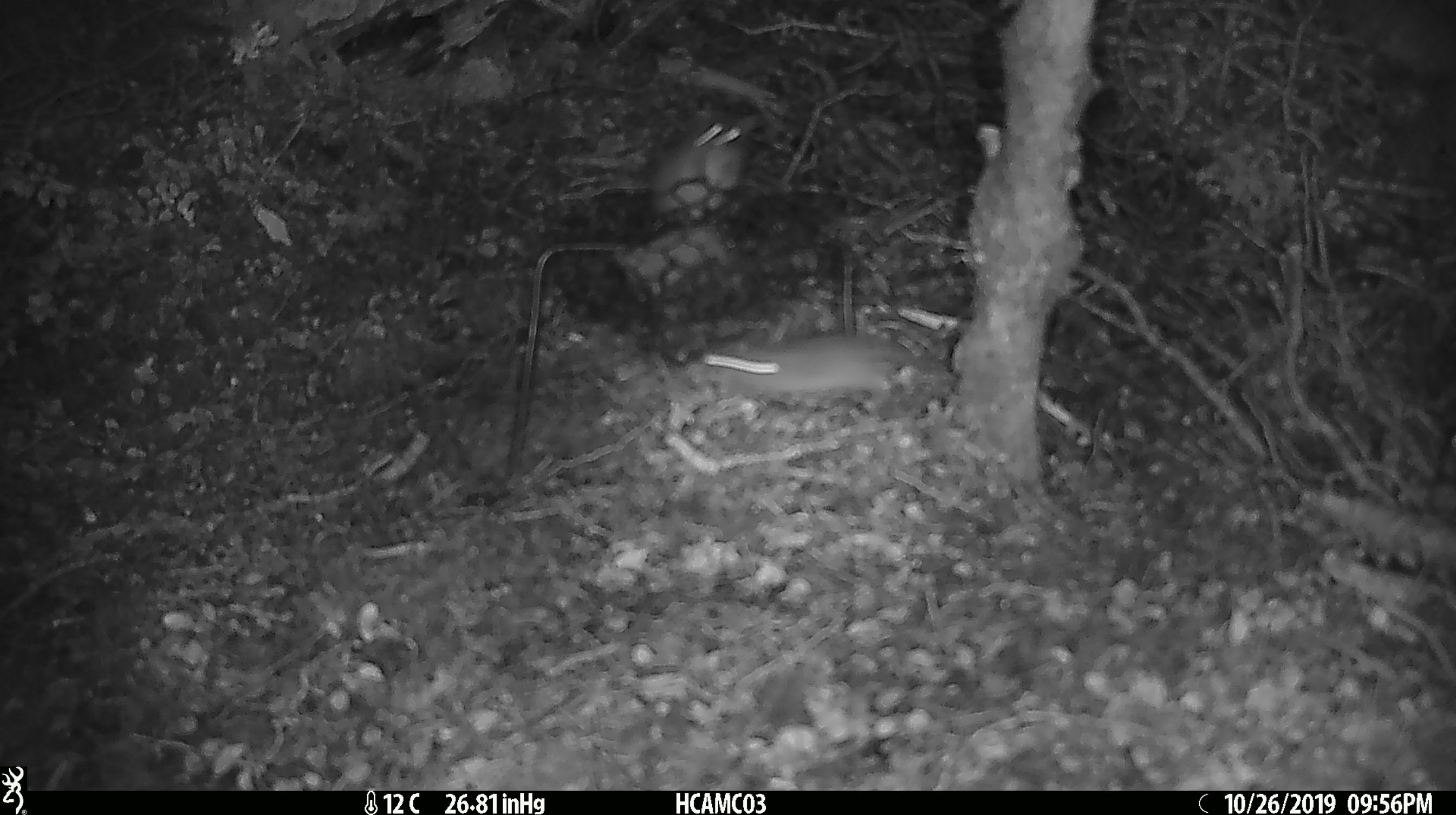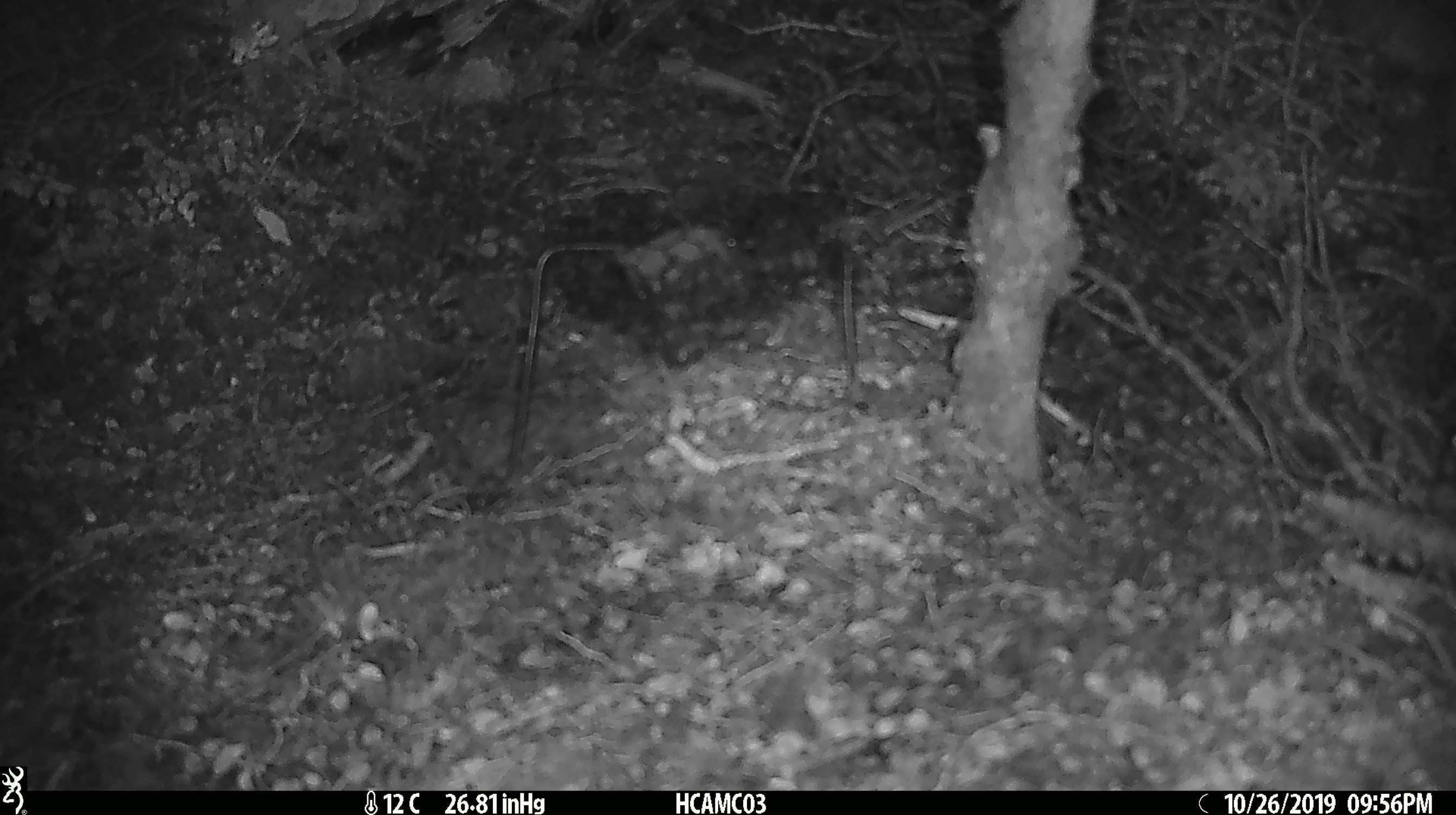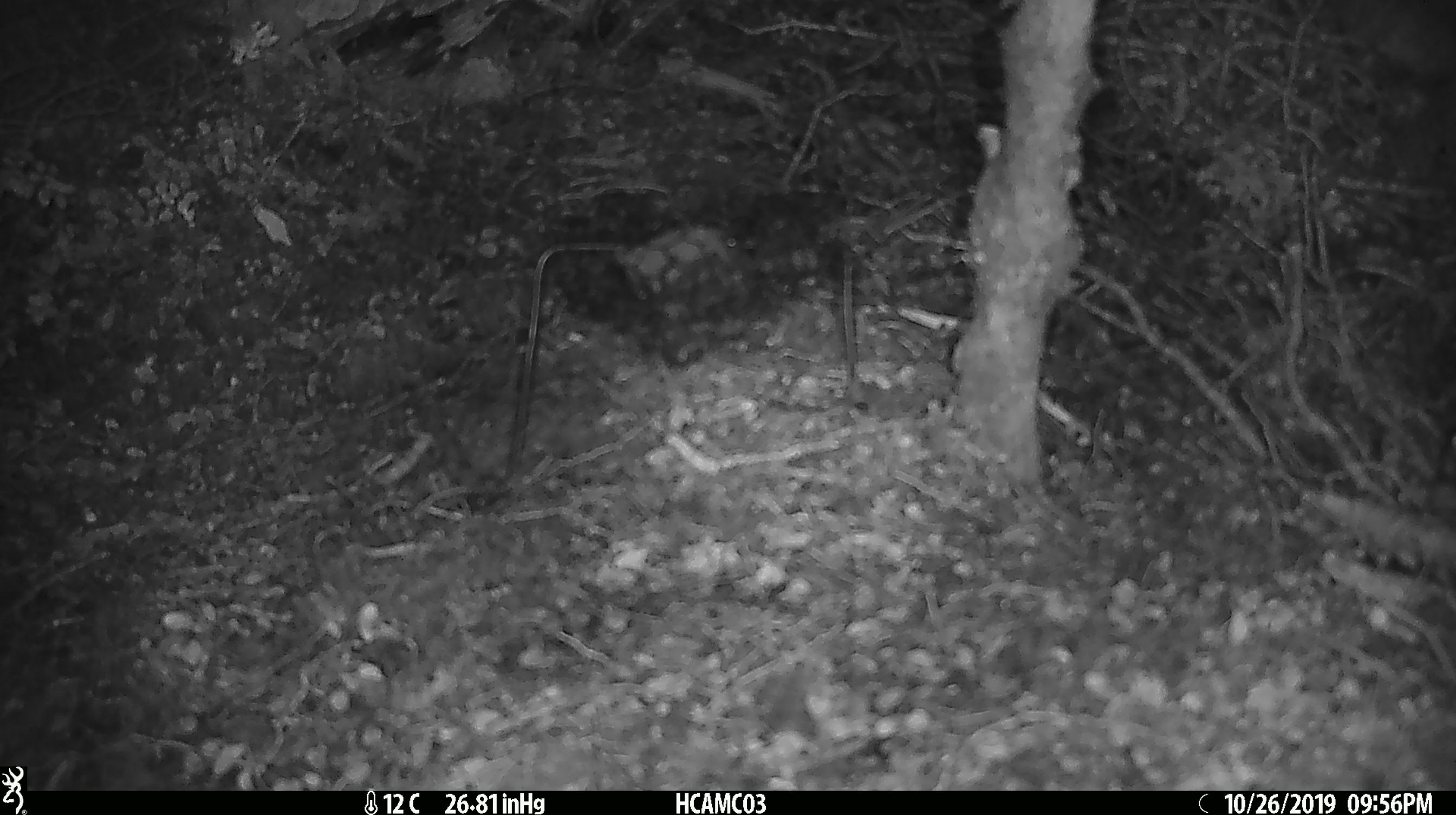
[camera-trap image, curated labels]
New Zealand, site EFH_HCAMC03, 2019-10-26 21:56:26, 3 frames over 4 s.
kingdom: Animalia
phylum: Chordata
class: Mammalia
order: Rodentia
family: Muridae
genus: Mus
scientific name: Mus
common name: mouse